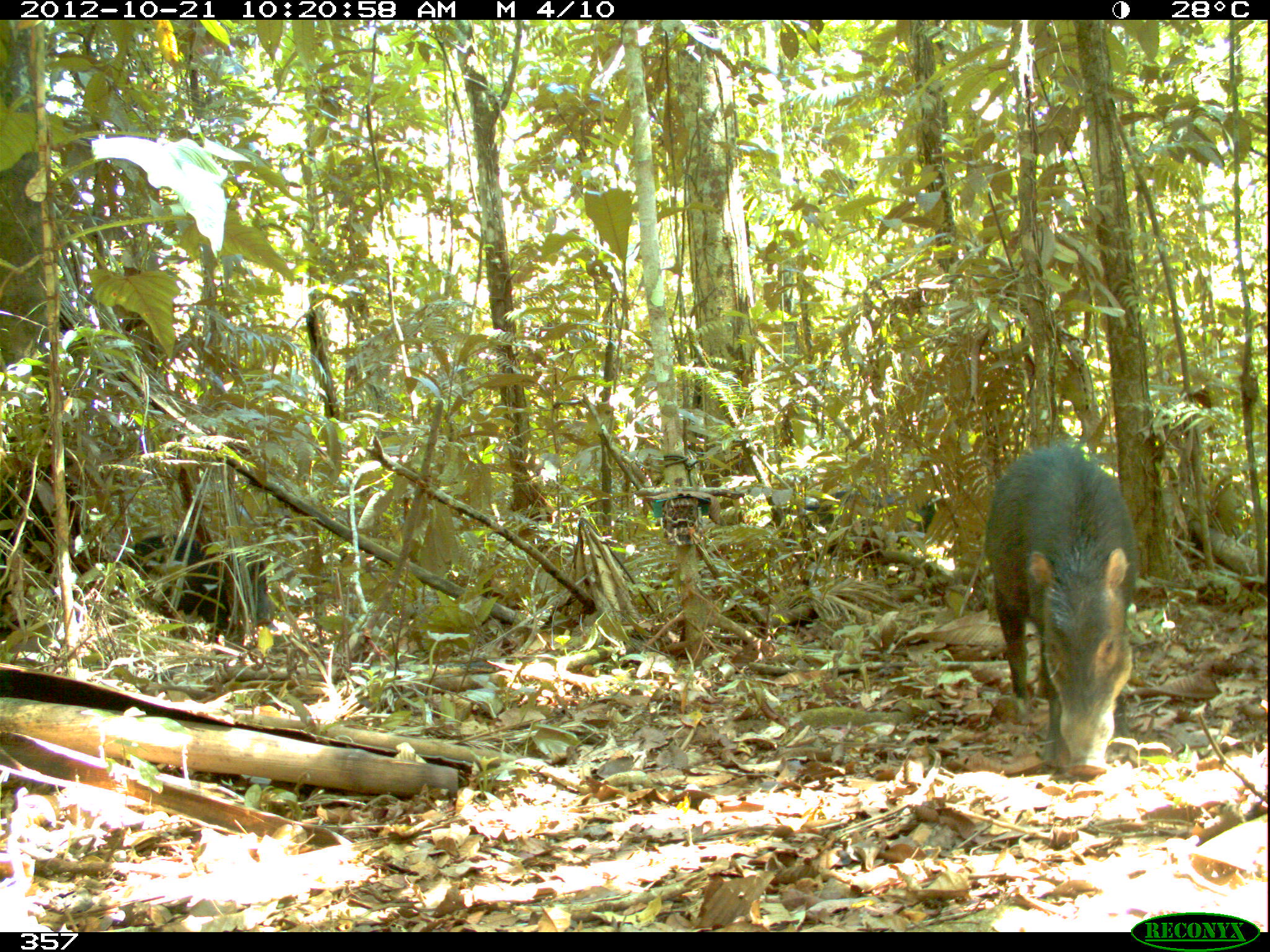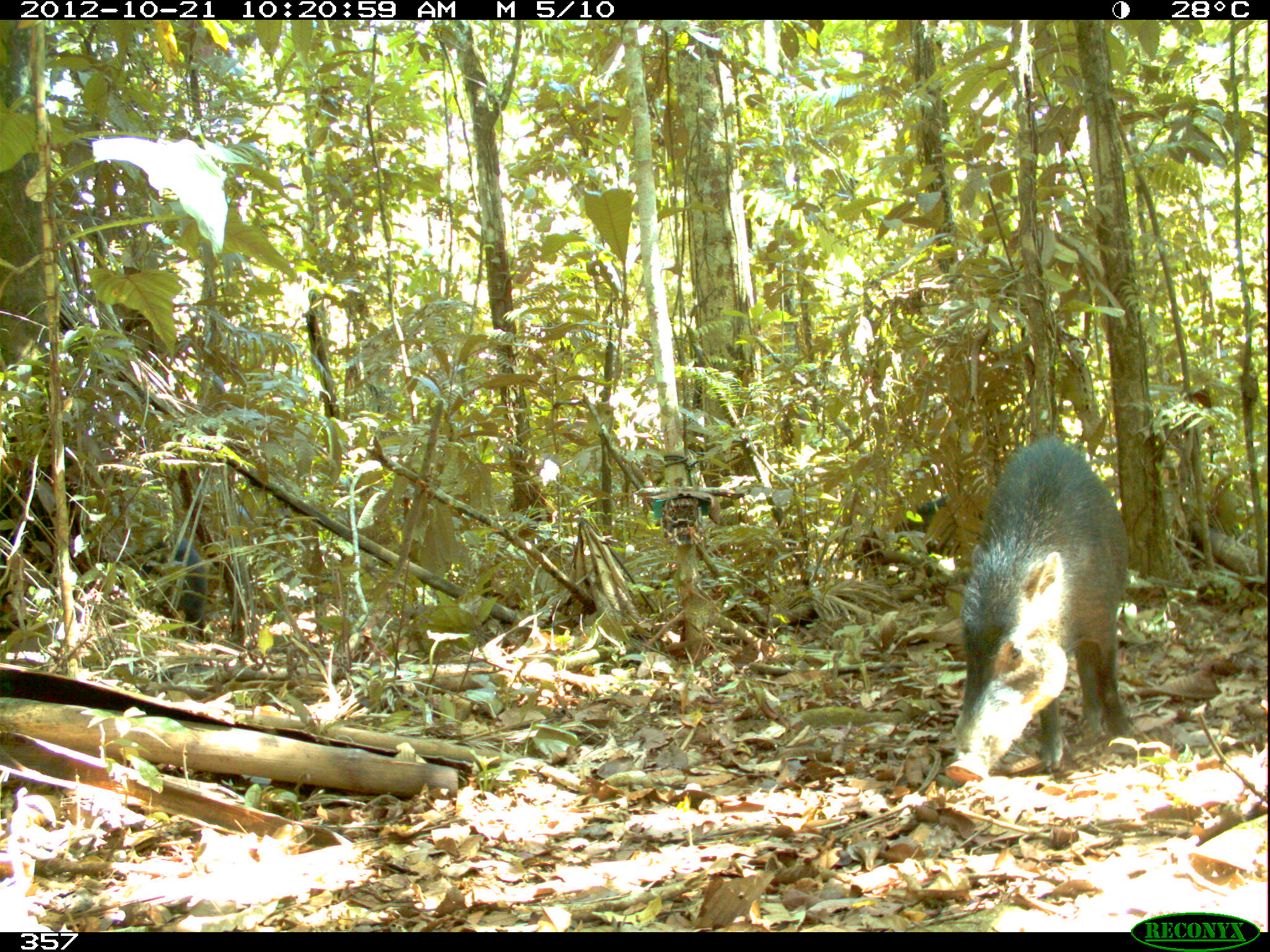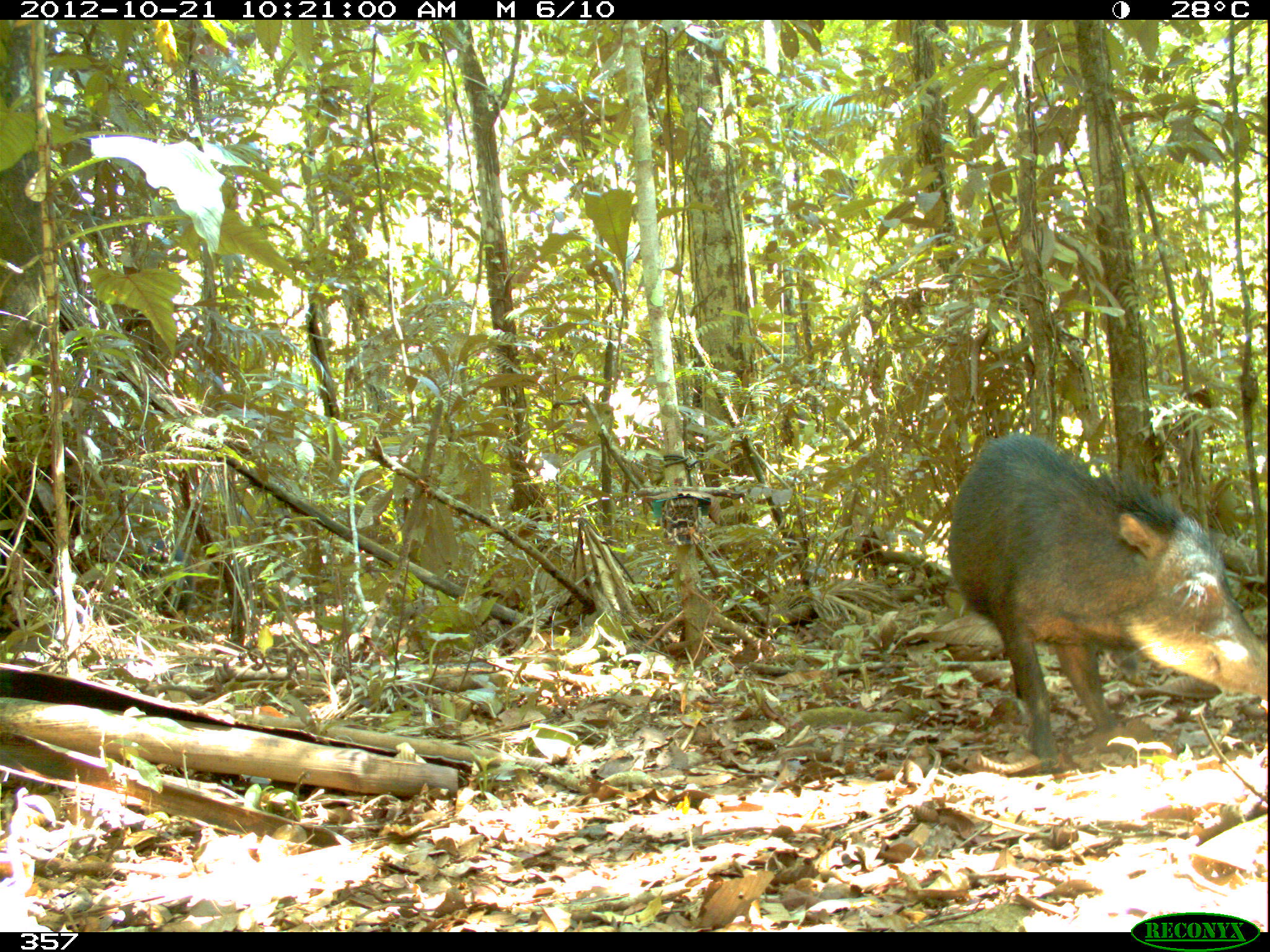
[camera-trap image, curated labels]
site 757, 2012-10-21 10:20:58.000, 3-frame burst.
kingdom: Animalia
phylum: Chordata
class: Mammalia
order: Artiodactyla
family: Tayassuidae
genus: Tayassu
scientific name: Tayassu pecari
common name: white-lipped peccary